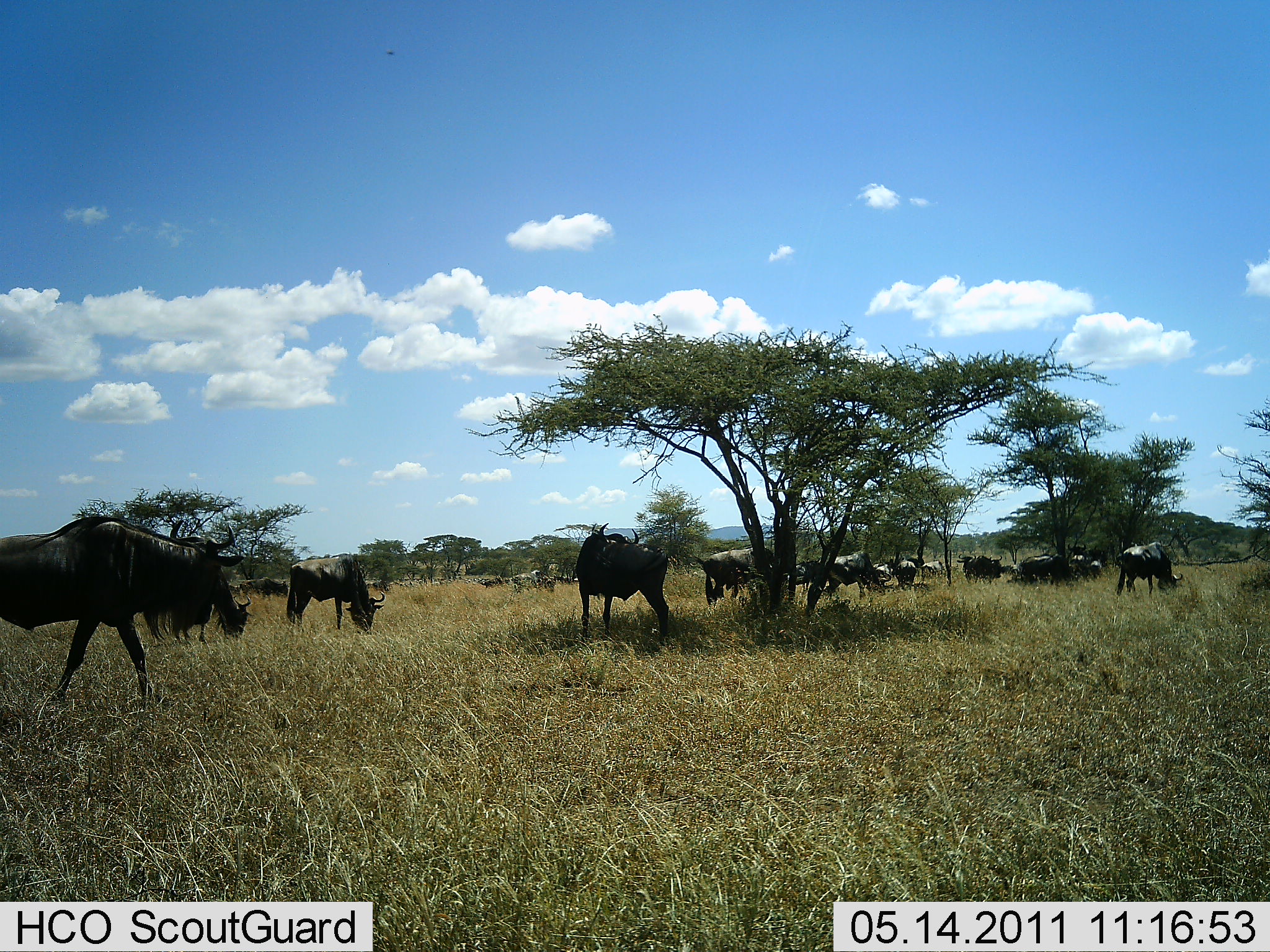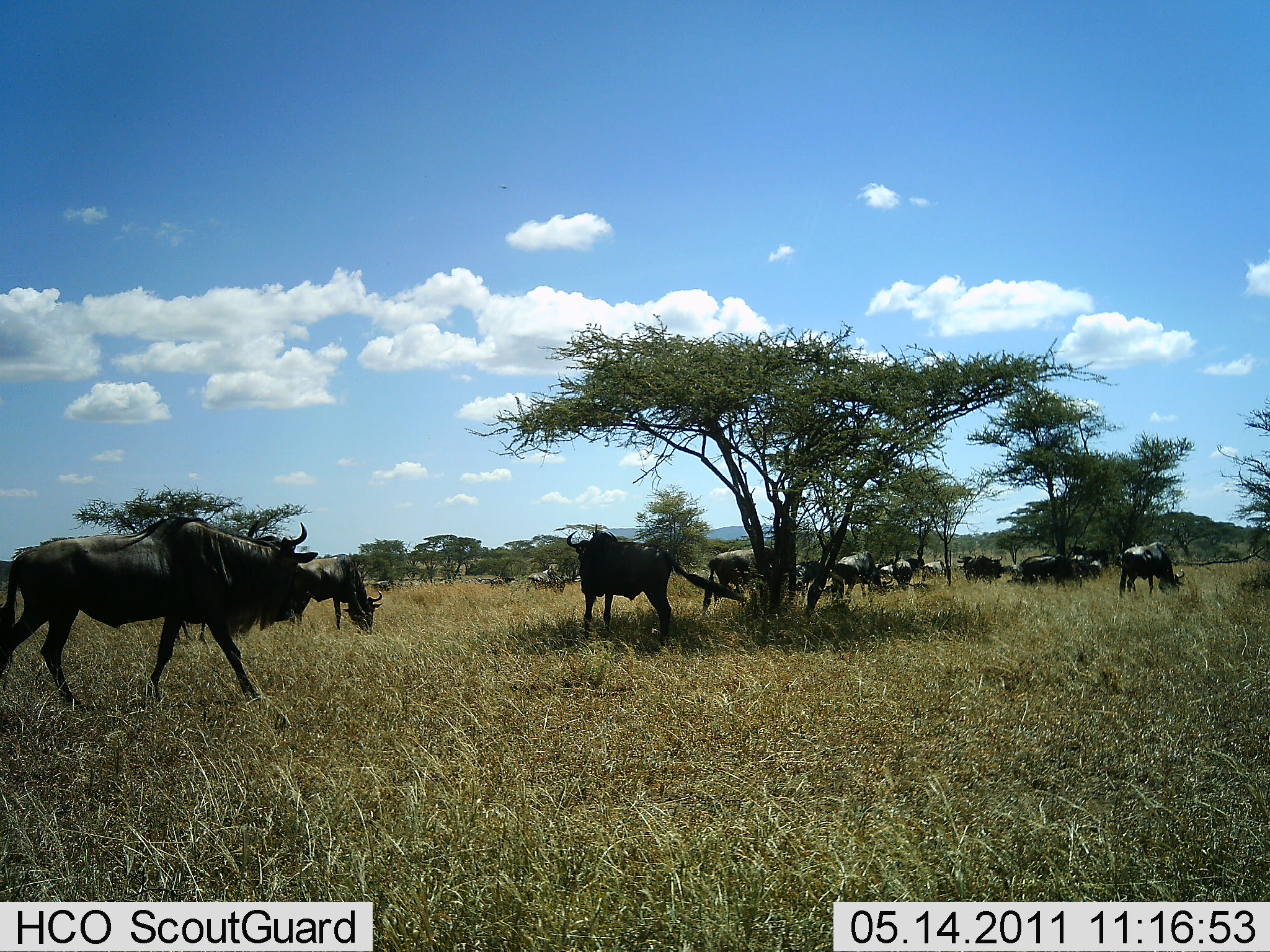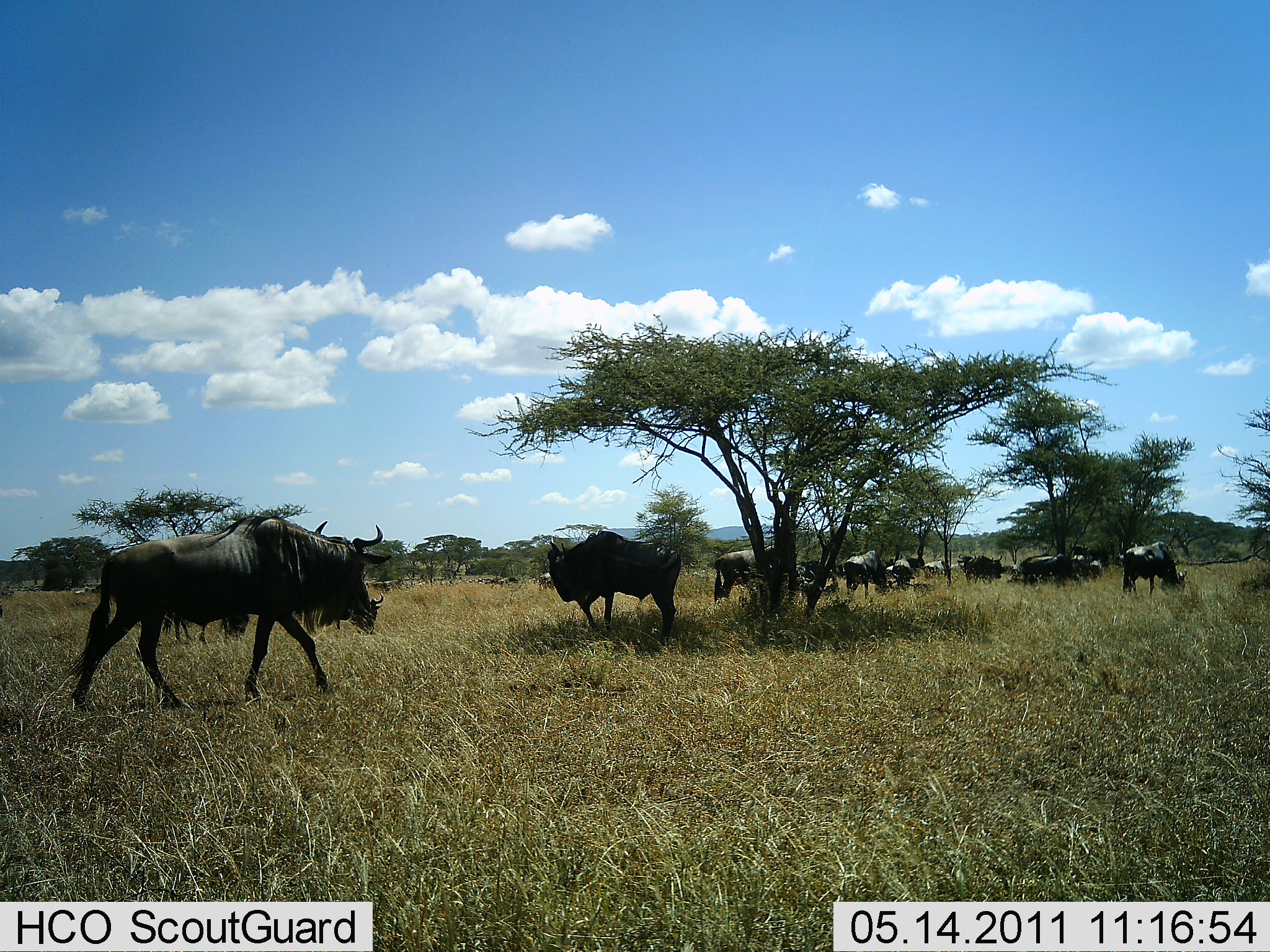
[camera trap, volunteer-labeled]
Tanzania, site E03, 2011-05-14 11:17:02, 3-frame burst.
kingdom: Animalia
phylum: Chordata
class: Mammalia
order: Artiodactyla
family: Bovidae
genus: Connochaetes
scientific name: Connochaetes taurinus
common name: blue wildebeest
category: wildebeest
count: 11-50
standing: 58%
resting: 0%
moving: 100%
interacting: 8%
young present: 8%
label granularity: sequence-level